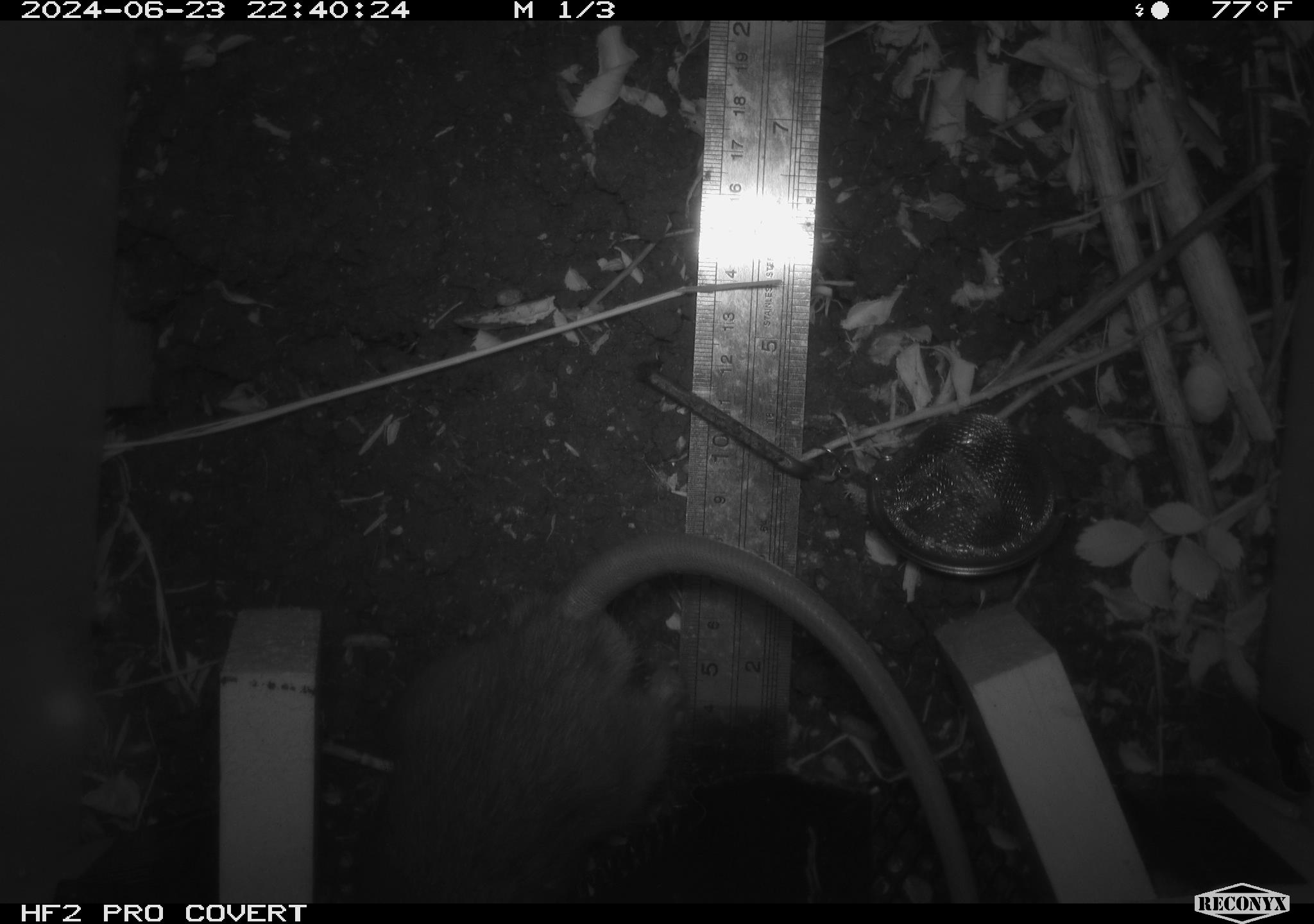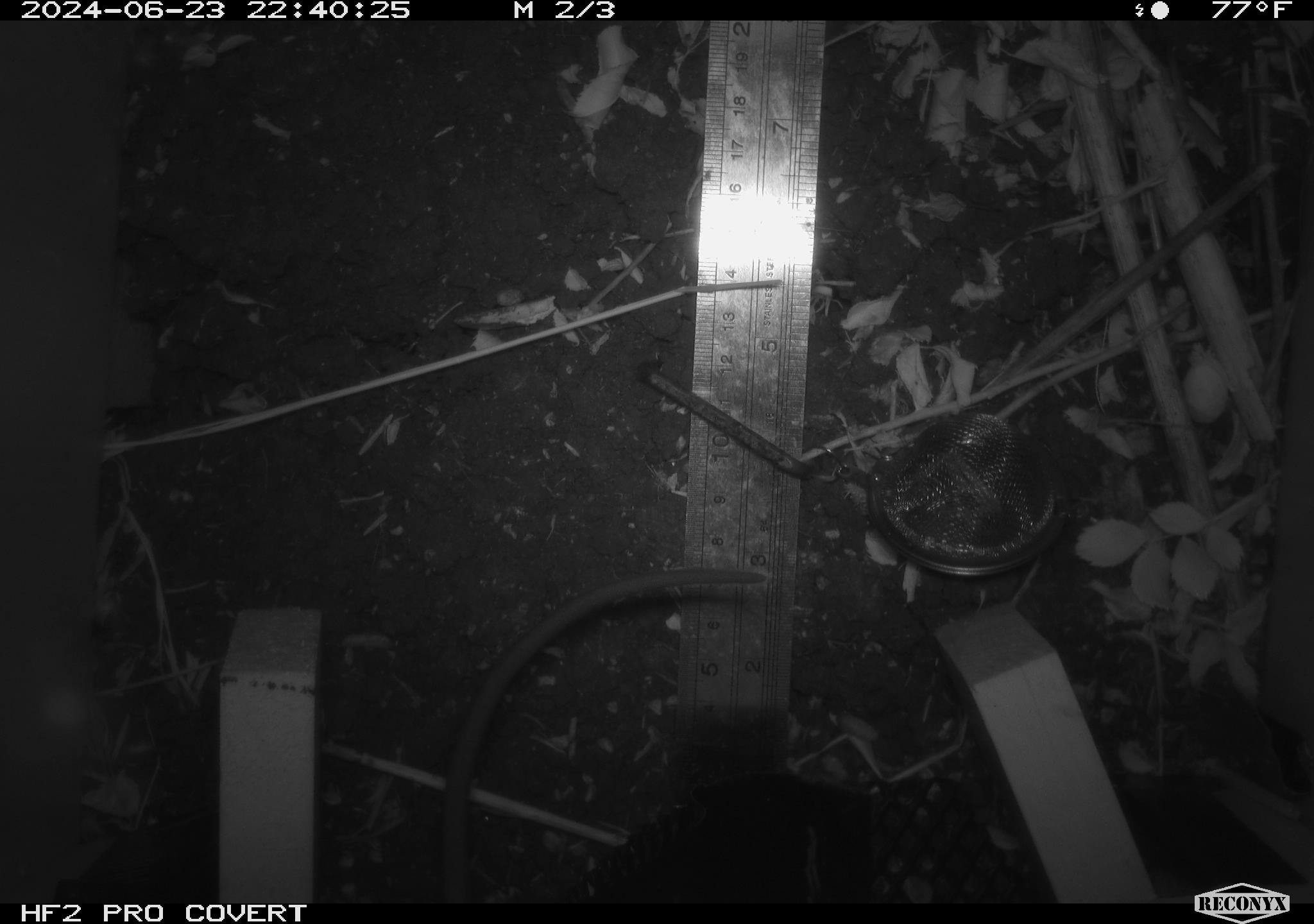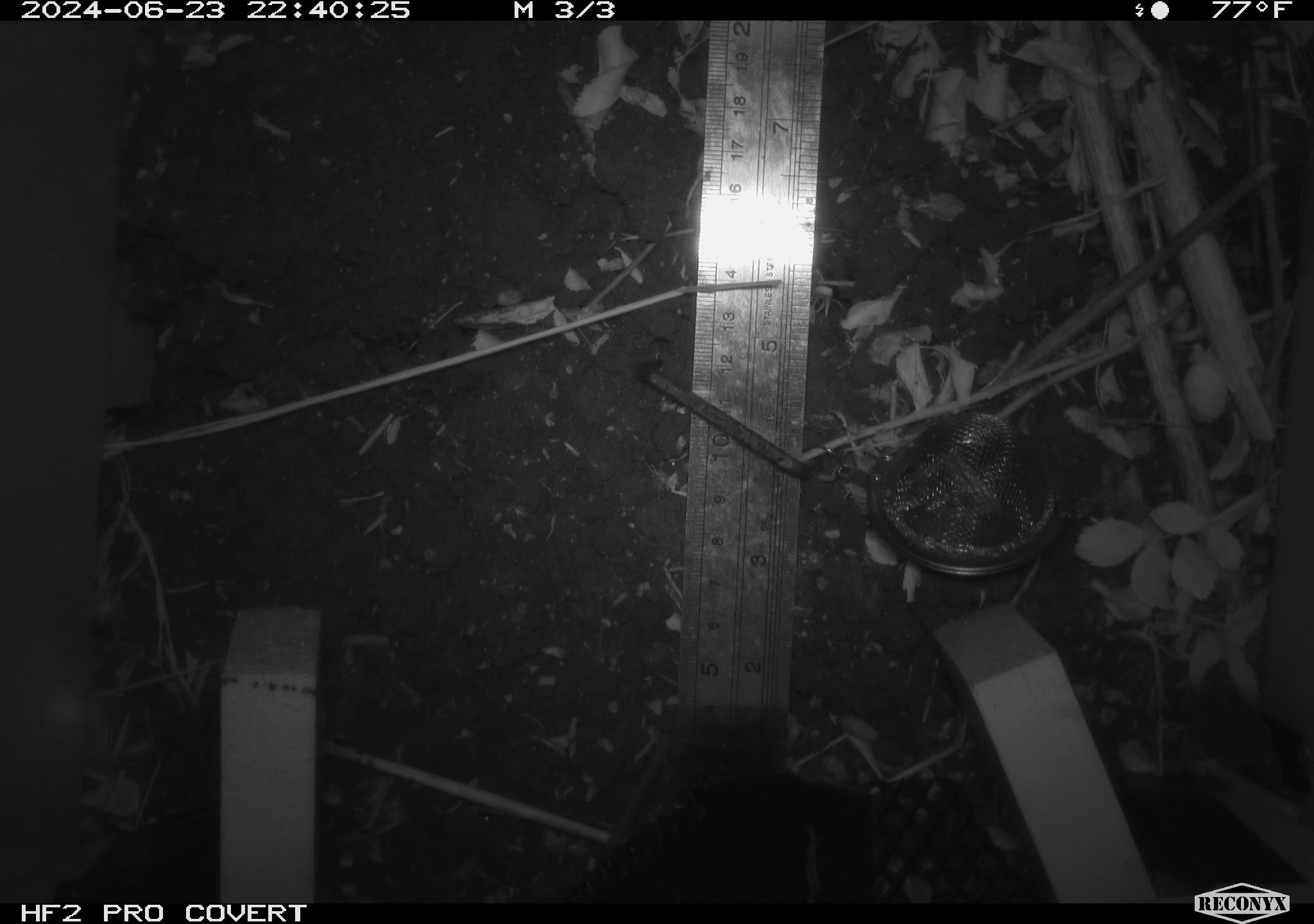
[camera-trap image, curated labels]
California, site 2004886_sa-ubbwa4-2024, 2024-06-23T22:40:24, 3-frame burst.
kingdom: Animalia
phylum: Chordata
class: Mammalia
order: Rodentia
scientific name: Rodentia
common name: woodrat or rat or mouse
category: woodrat or rat or mouse species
Woodrat or rat or mouse species (woodrat or rat or mouse) (Rodentia).